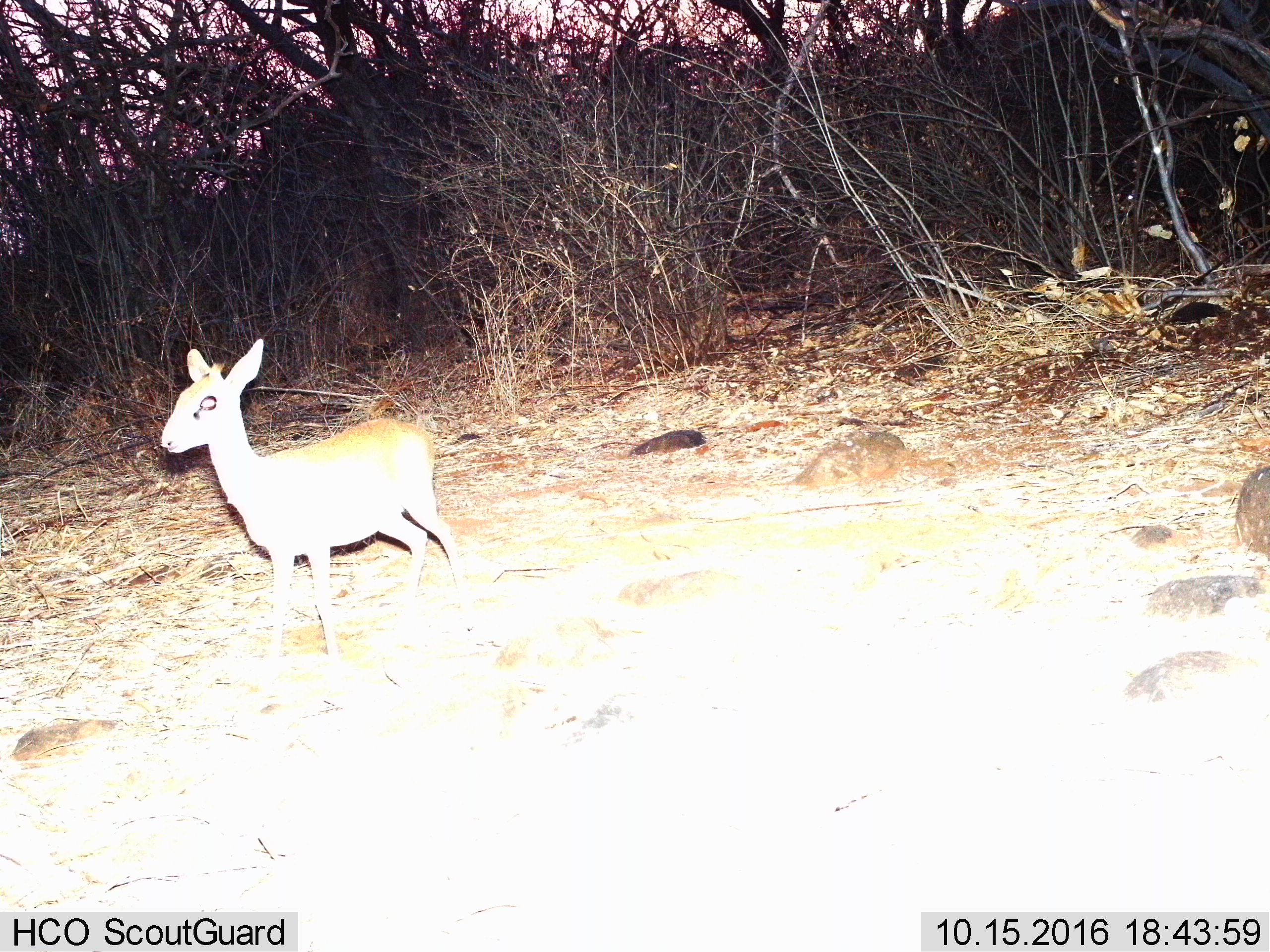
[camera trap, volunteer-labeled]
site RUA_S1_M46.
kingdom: Animalia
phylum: Chordata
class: Mammalia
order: Artiodactyla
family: Bovidae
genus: Madoqua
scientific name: Madoqua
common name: dik-dik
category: dikdik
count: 1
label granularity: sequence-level